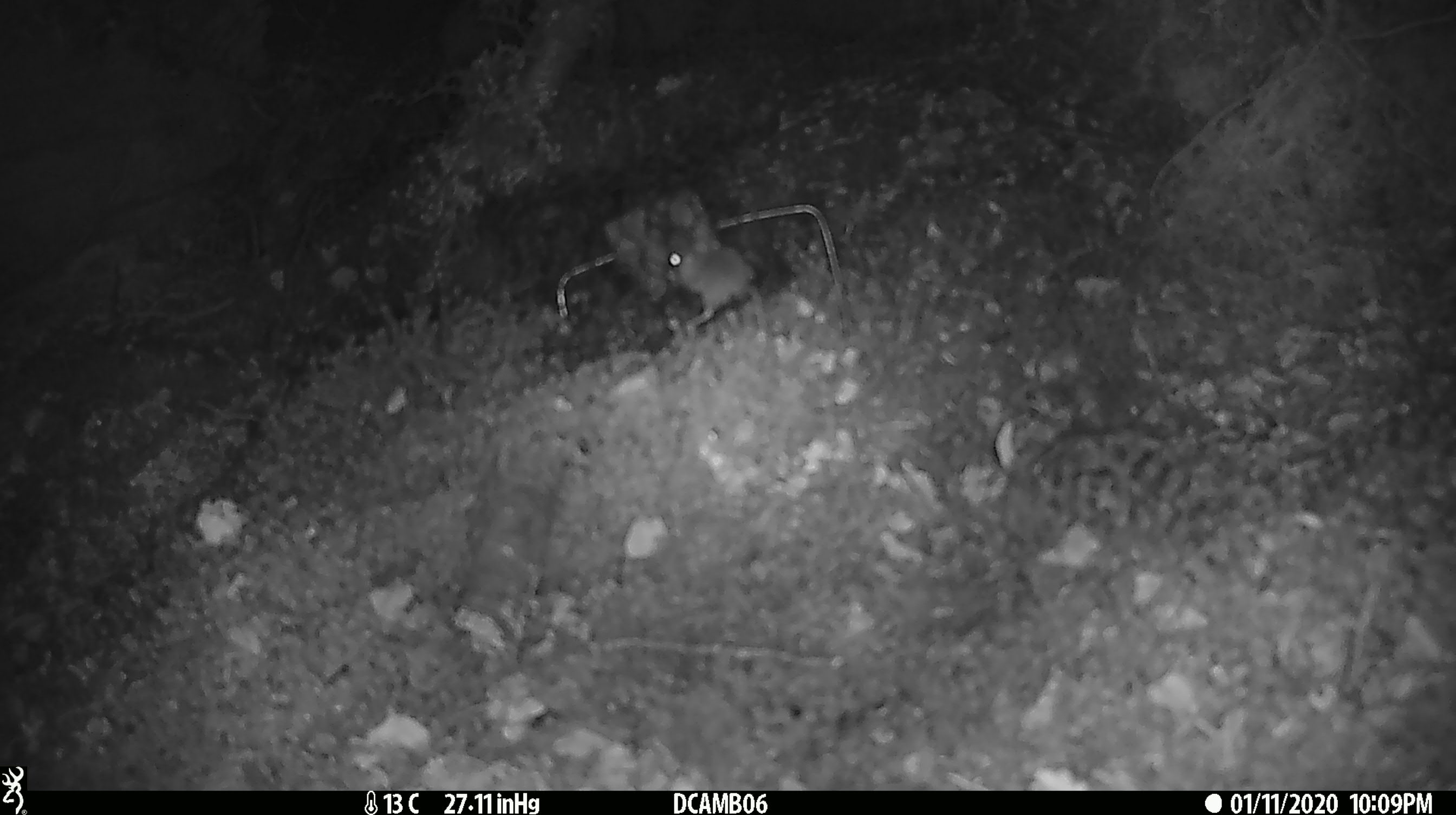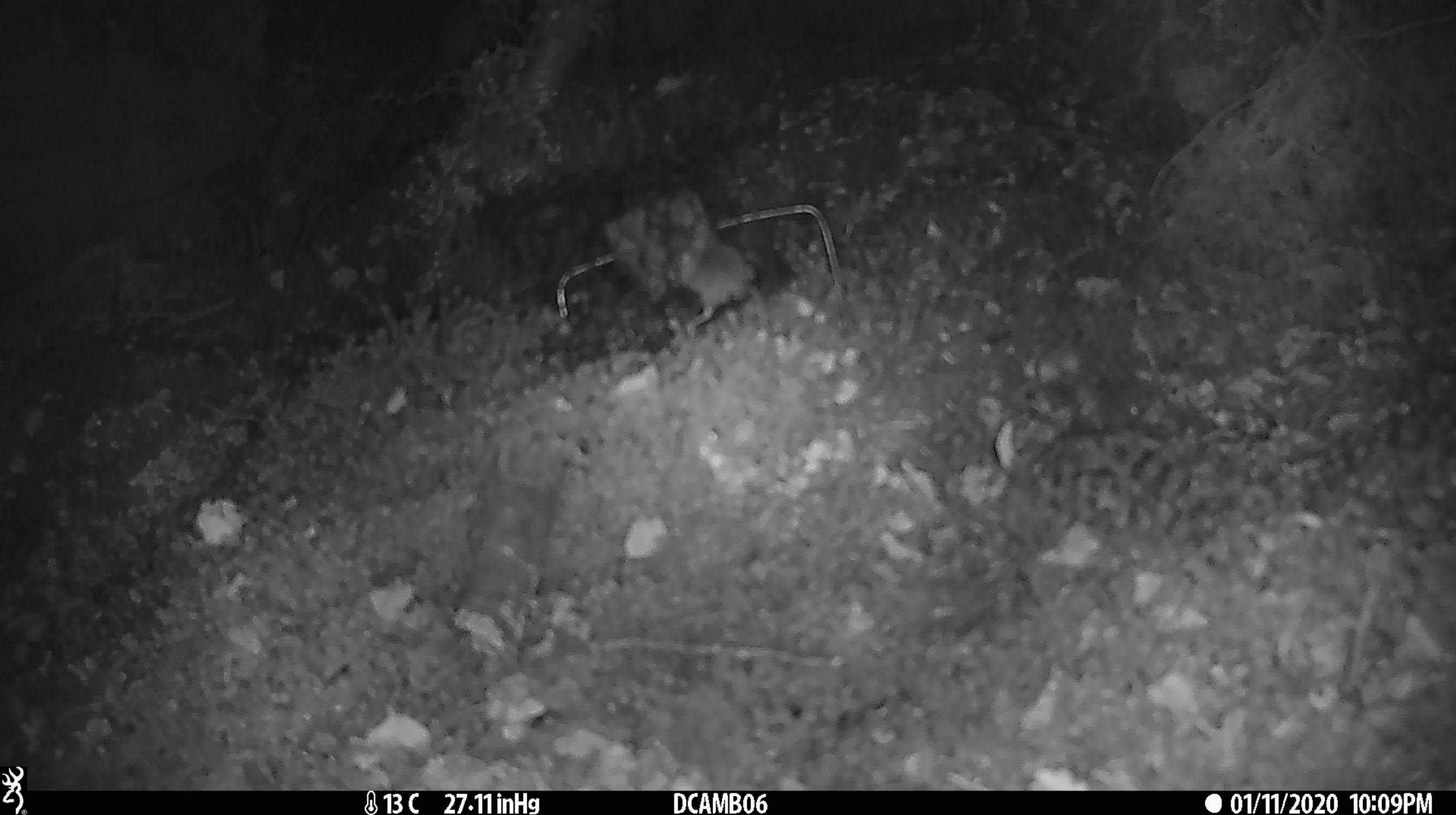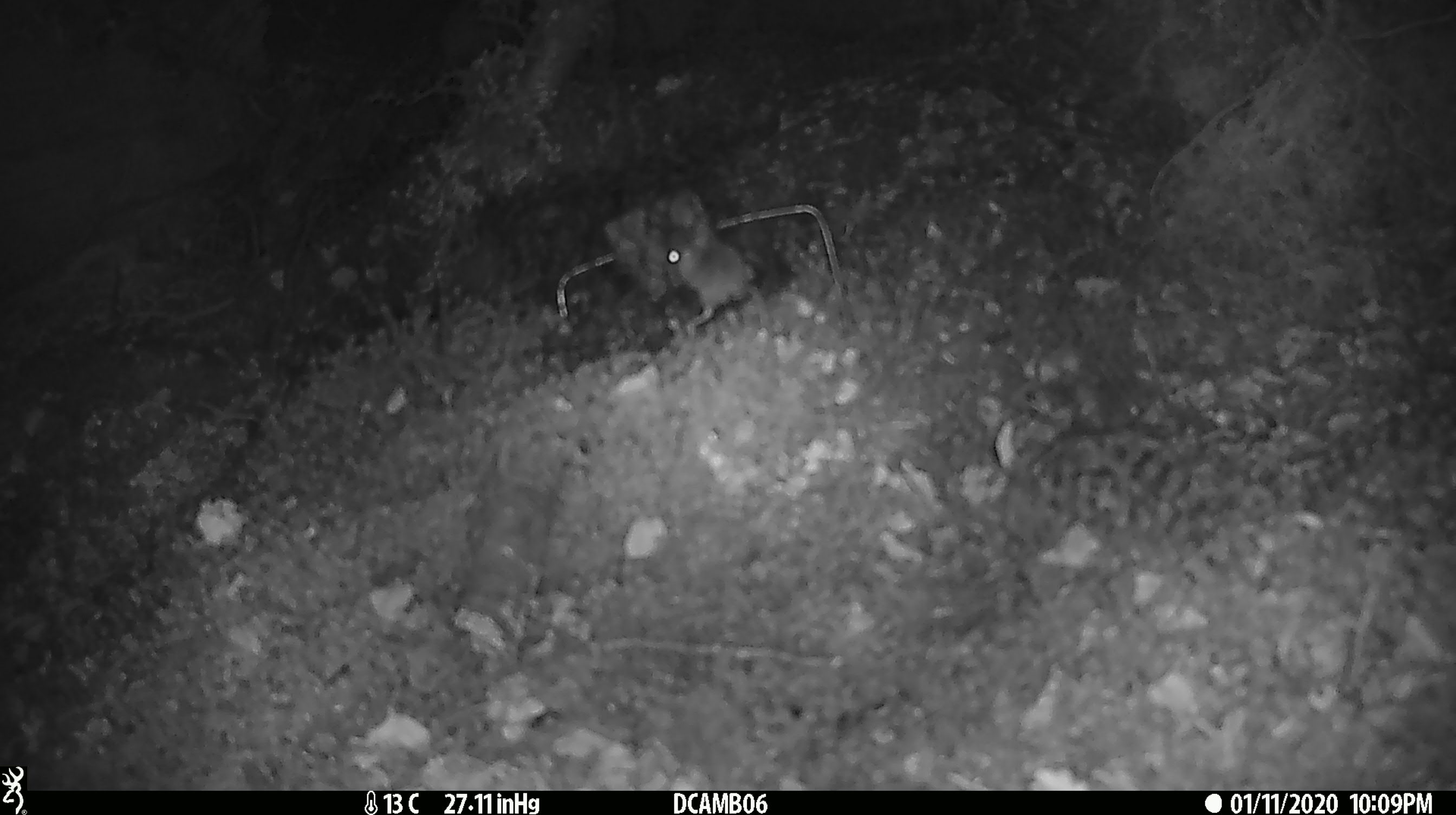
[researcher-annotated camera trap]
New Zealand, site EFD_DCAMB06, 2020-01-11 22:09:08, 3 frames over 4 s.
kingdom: Animalia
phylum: Chordata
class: Mammalia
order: Rodentia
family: Muridae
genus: Mus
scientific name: Mus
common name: mouse